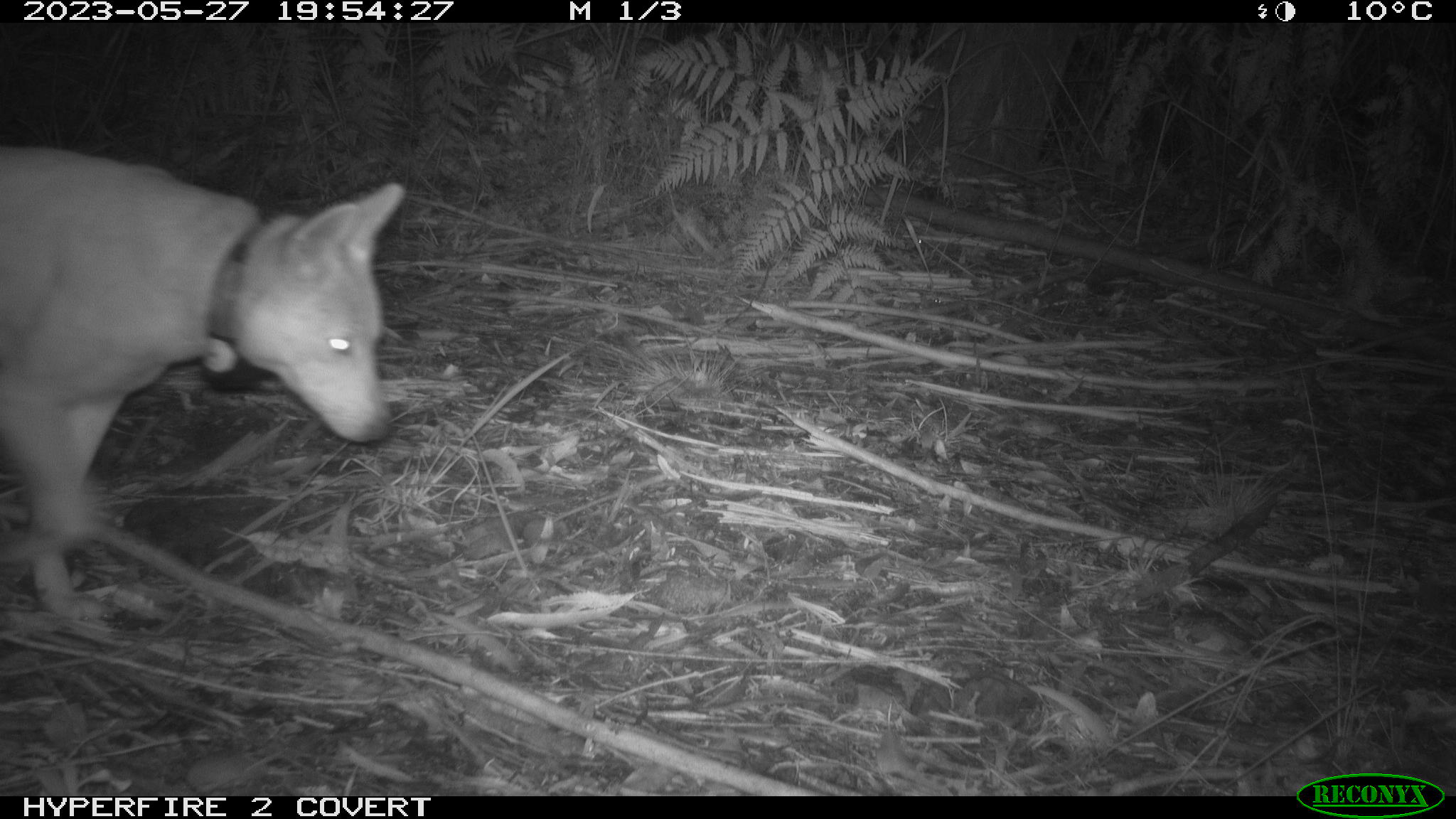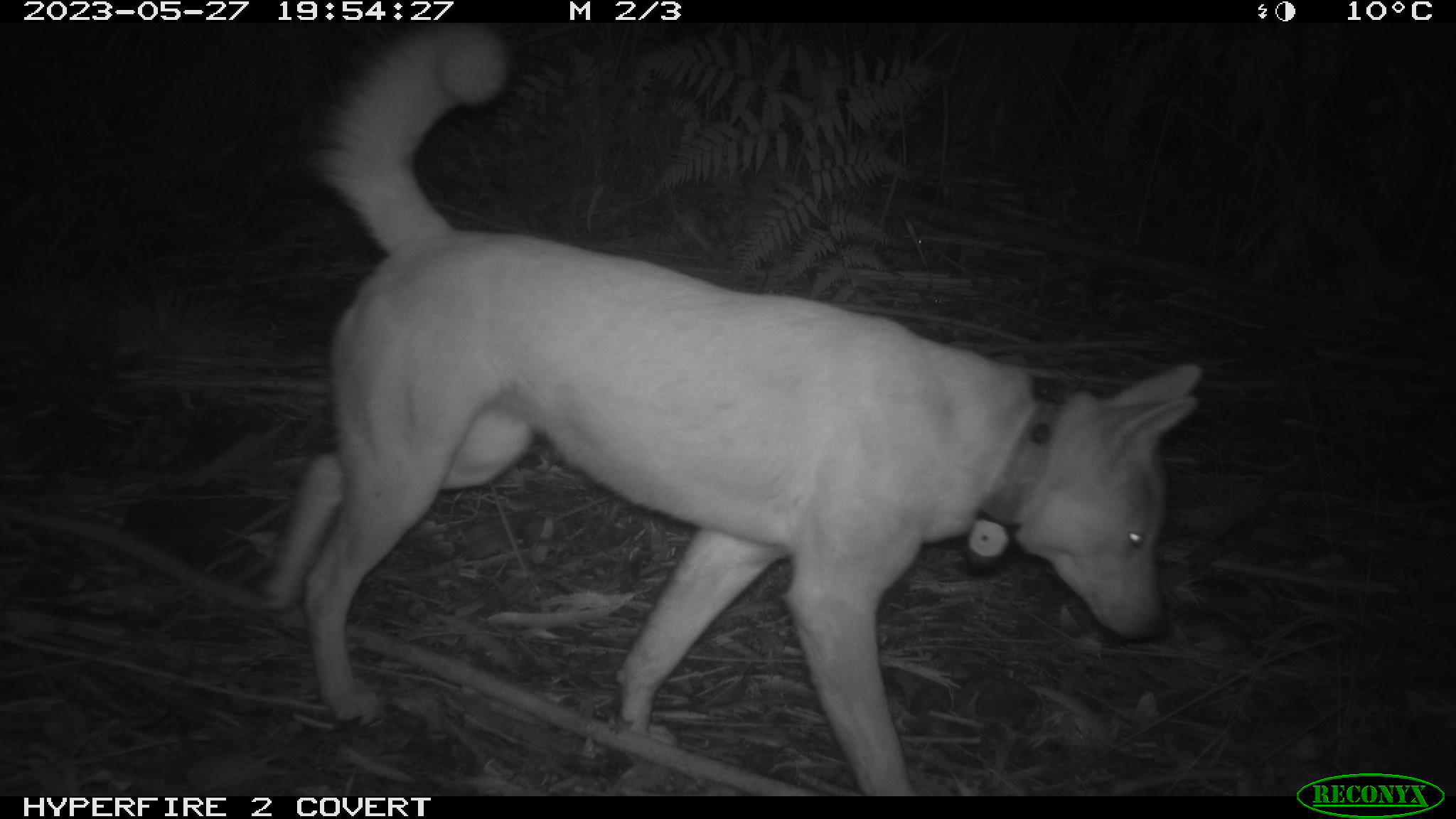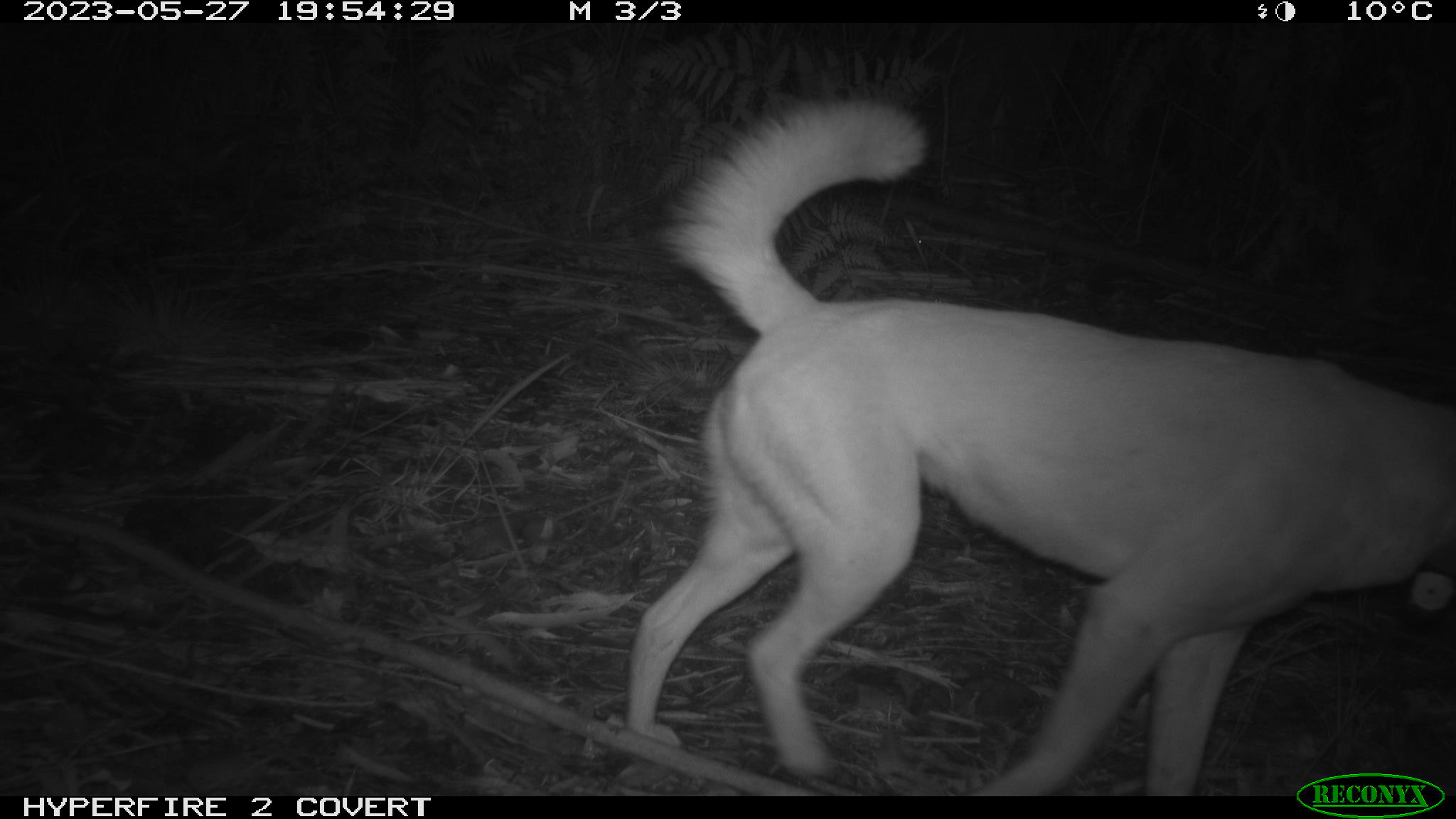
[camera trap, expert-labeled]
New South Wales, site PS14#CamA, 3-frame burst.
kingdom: Animalia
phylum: Chordata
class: Mammalia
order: Carnivora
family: Canidae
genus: Canis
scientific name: Canis familiaris dingo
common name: dingo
Dingo (Canis familiaris dingo).